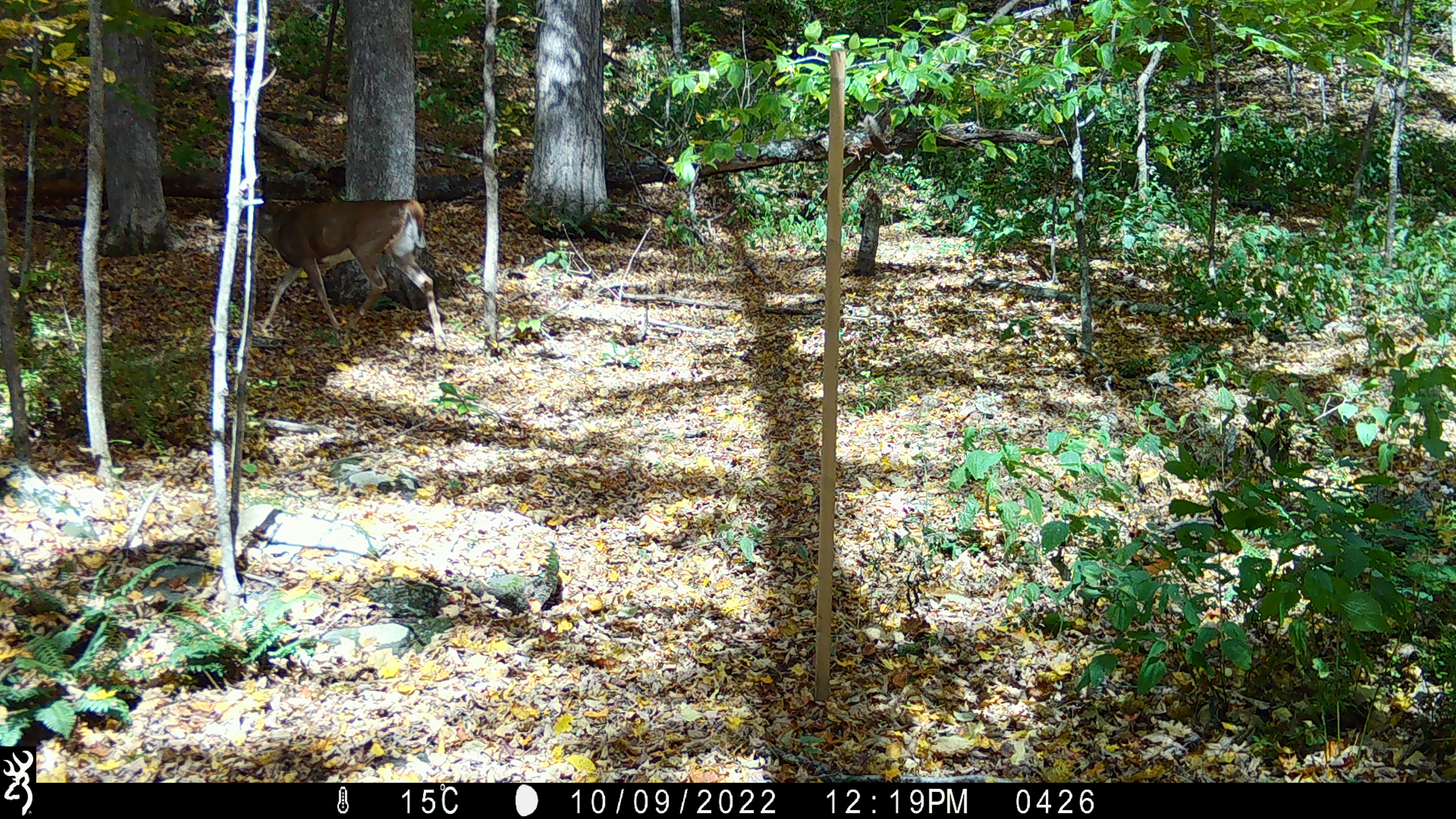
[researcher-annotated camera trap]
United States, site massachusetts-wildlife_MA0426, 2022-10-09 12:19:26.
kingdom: Animalia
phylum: Chordata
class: Mammalia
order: Artiodactyla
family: Cervidae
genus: Odocoileus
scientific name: Odocoileus virginianus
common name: white-tailed deer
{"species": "white-tailed deer (Odocoileus virginianus)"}